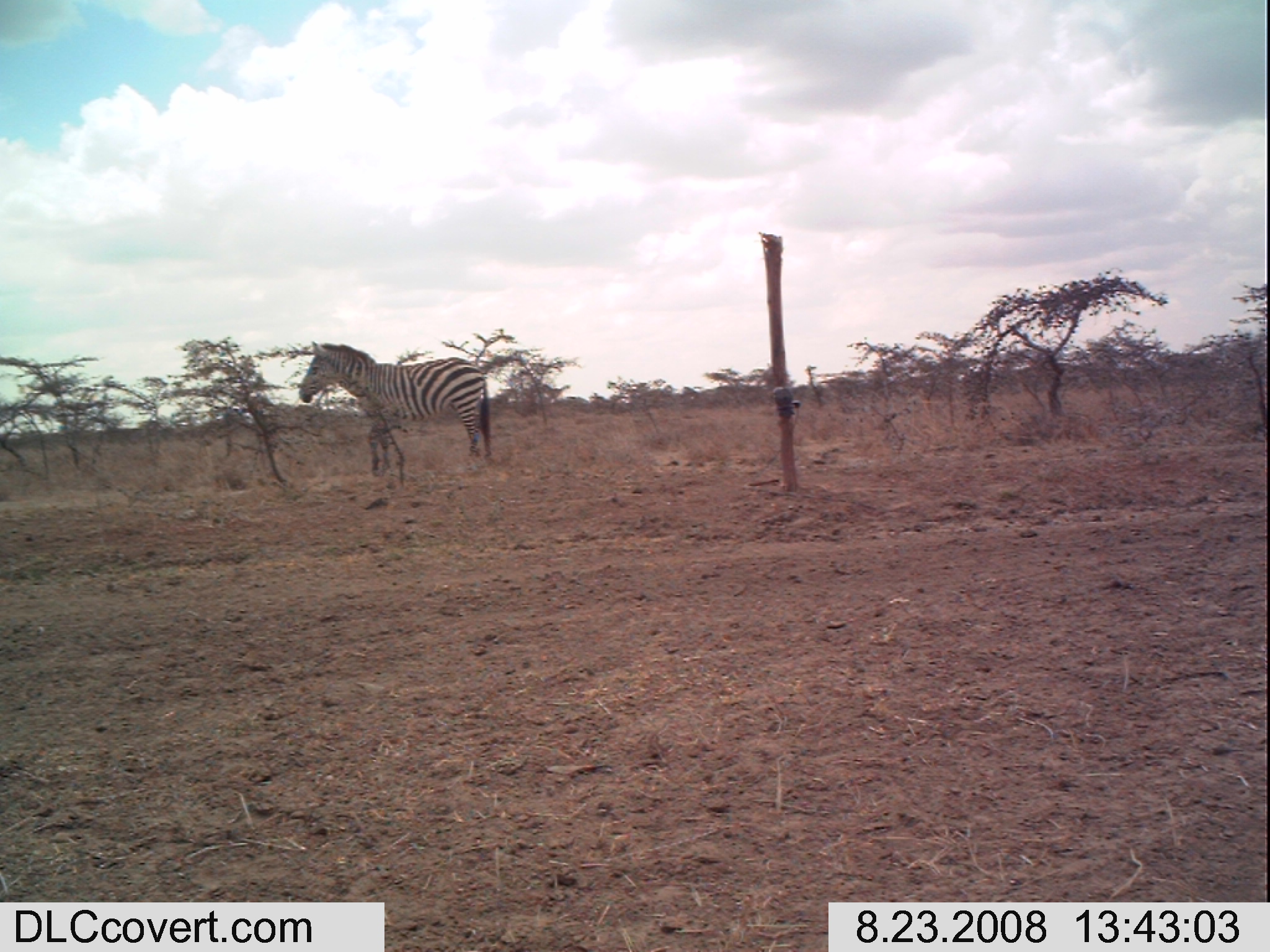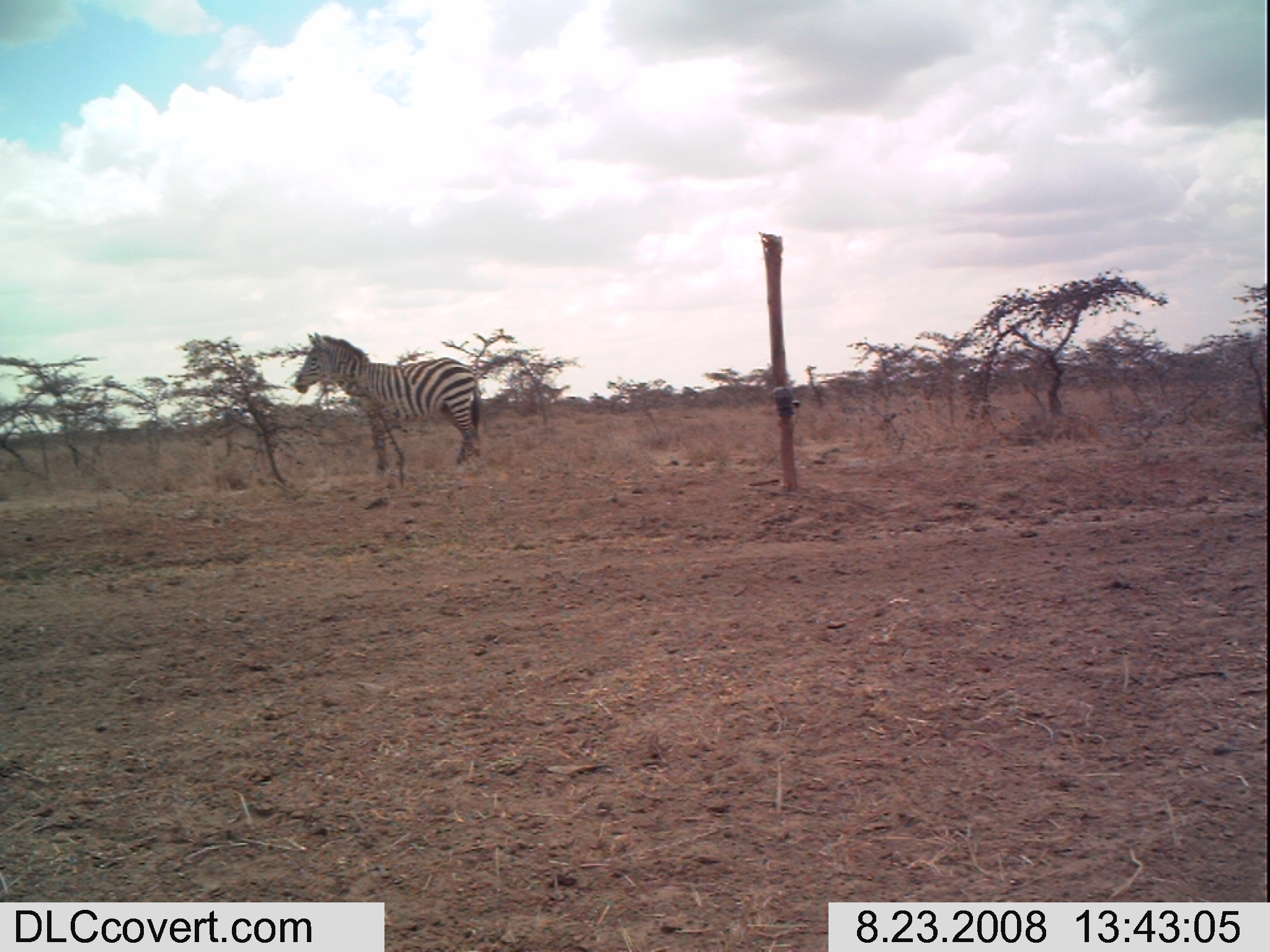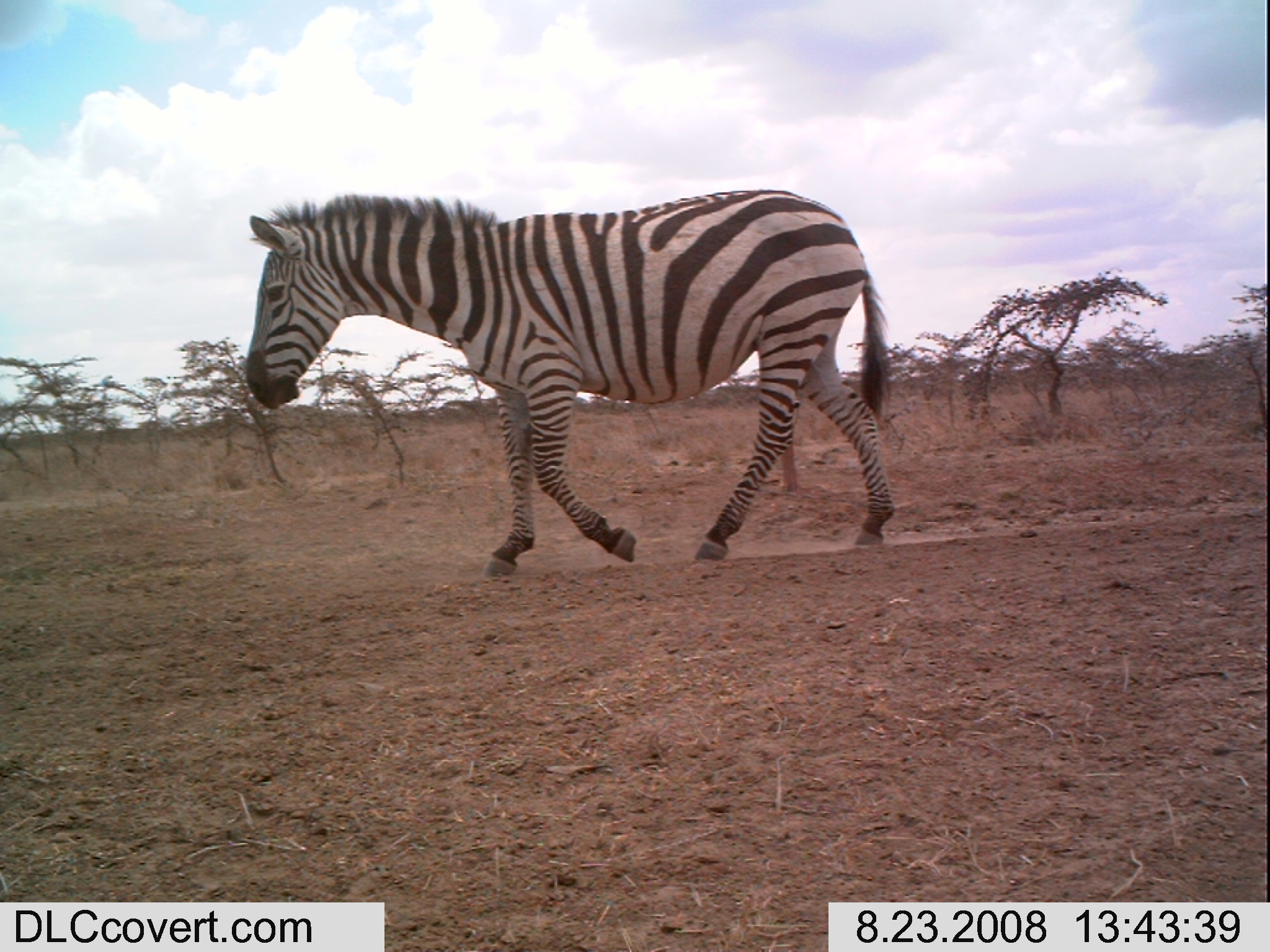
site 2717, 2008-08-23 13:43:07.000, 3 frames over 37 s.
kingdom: Animalia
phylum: Chordata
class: Mammalia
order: Perissodactyla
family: Equidae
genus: Equus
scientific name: Equus quagga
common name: plains zebra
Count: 1.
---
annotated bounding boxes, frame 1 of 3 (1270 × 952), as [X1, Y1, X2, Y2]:
equus quagga: [296, 340, 492, 482]